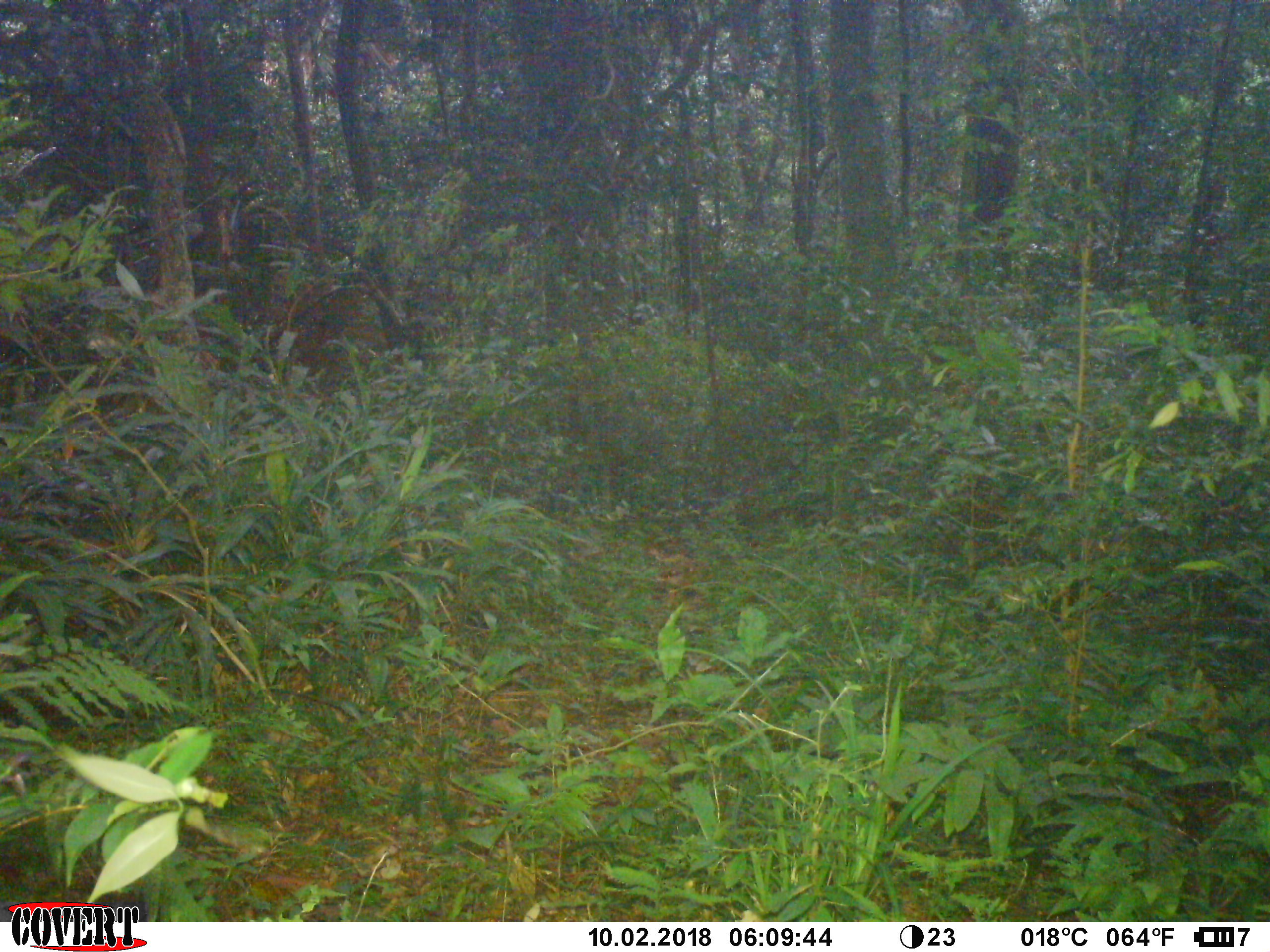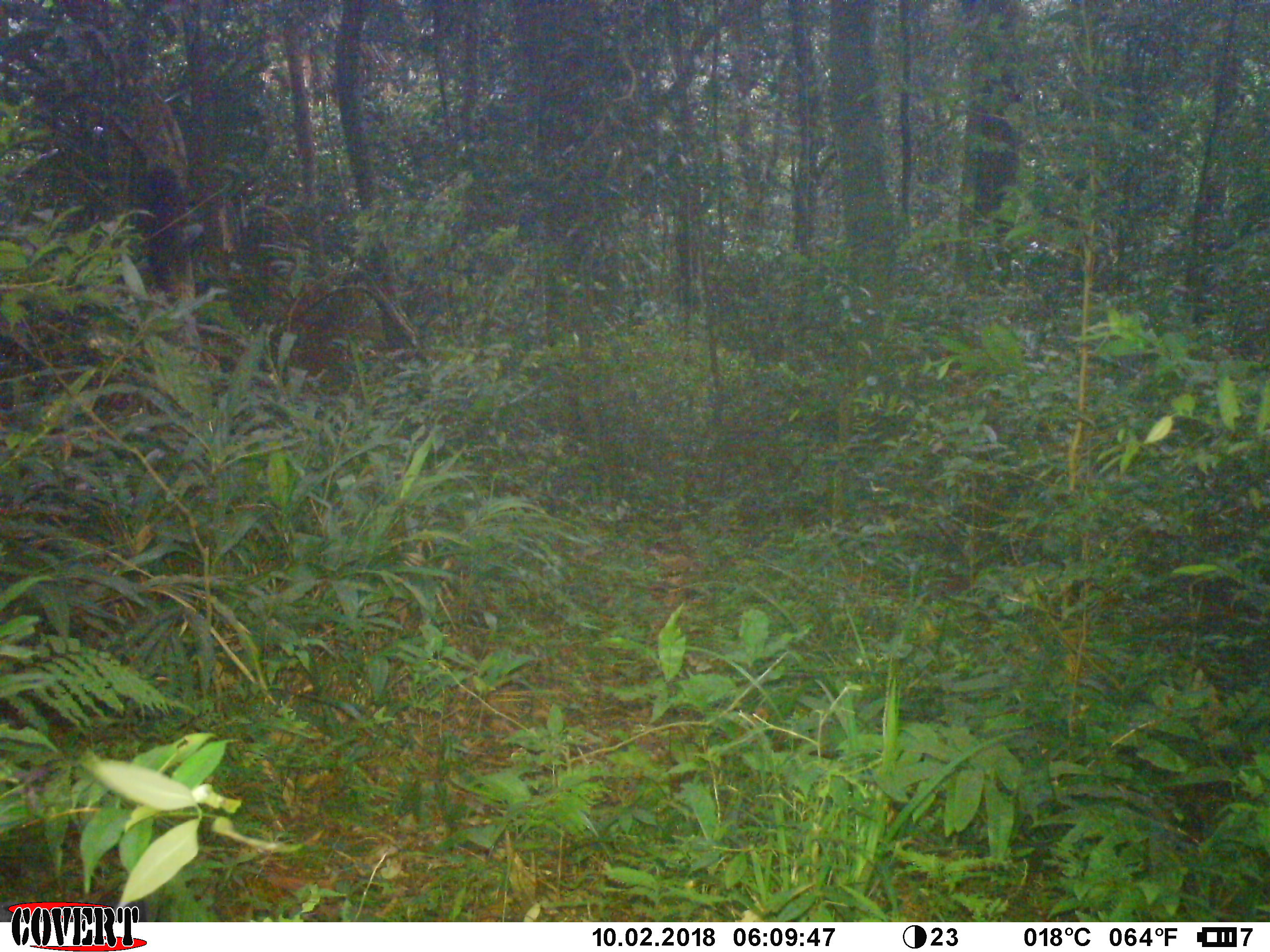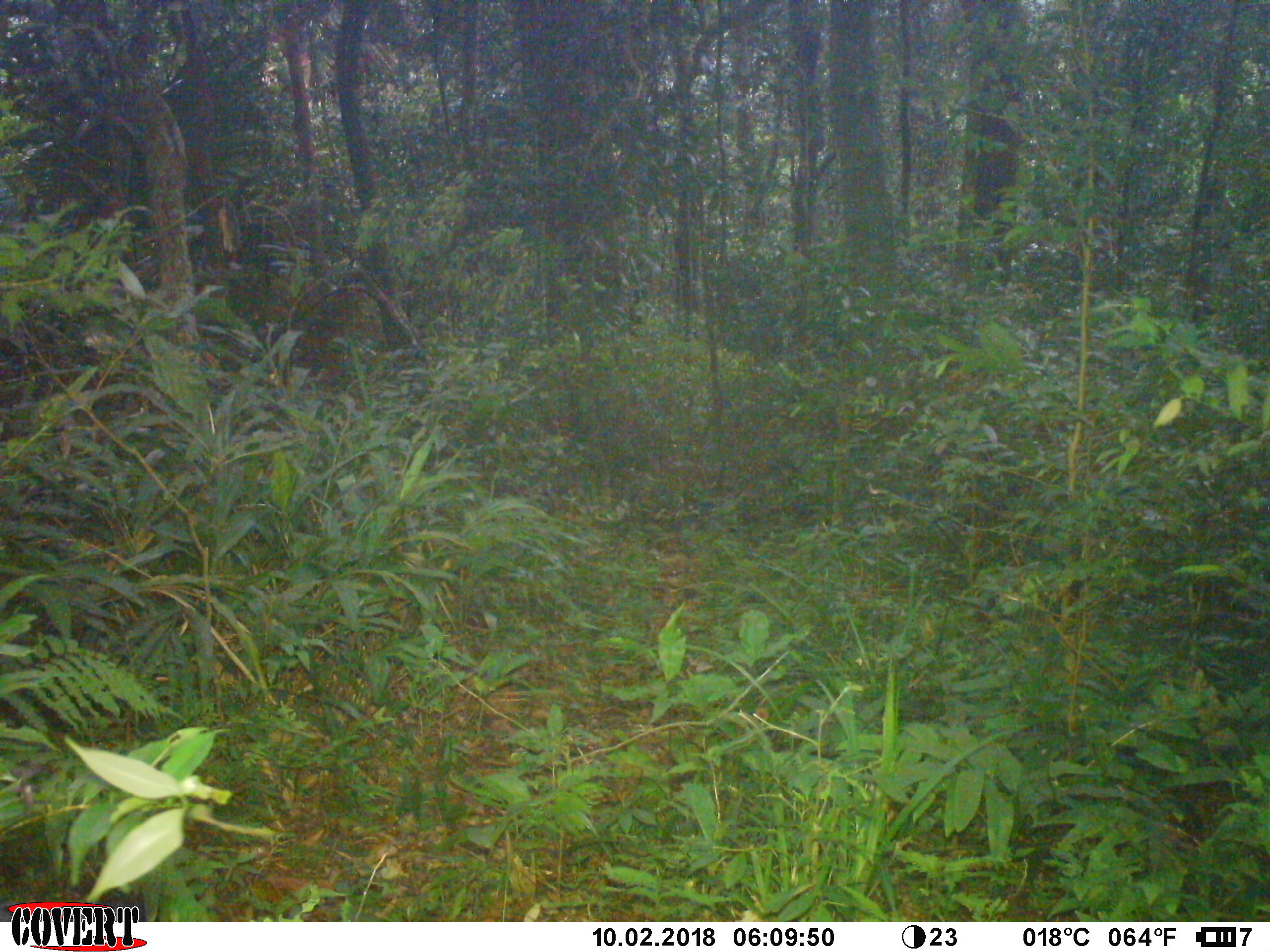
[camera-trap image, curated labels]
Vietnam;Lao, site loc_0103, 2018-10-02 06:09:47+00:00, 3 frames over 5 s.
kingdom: Animalia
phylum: Chordata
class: Mammalia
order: Primates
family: Cercopithecidae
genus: Macaca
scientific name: Macaca arctoides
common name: stump-tailed macaque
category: stump tailed macaque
Stump tailed macaque (stump-tailed macaque) (Macaca arctoides). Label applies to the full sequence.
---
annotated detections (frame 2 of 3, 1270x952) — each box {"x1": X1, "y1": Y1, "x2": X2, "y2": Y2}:
stump tailed macaque: {"x1": 142, "y1": 164, "x2": 204, "y2": 300}